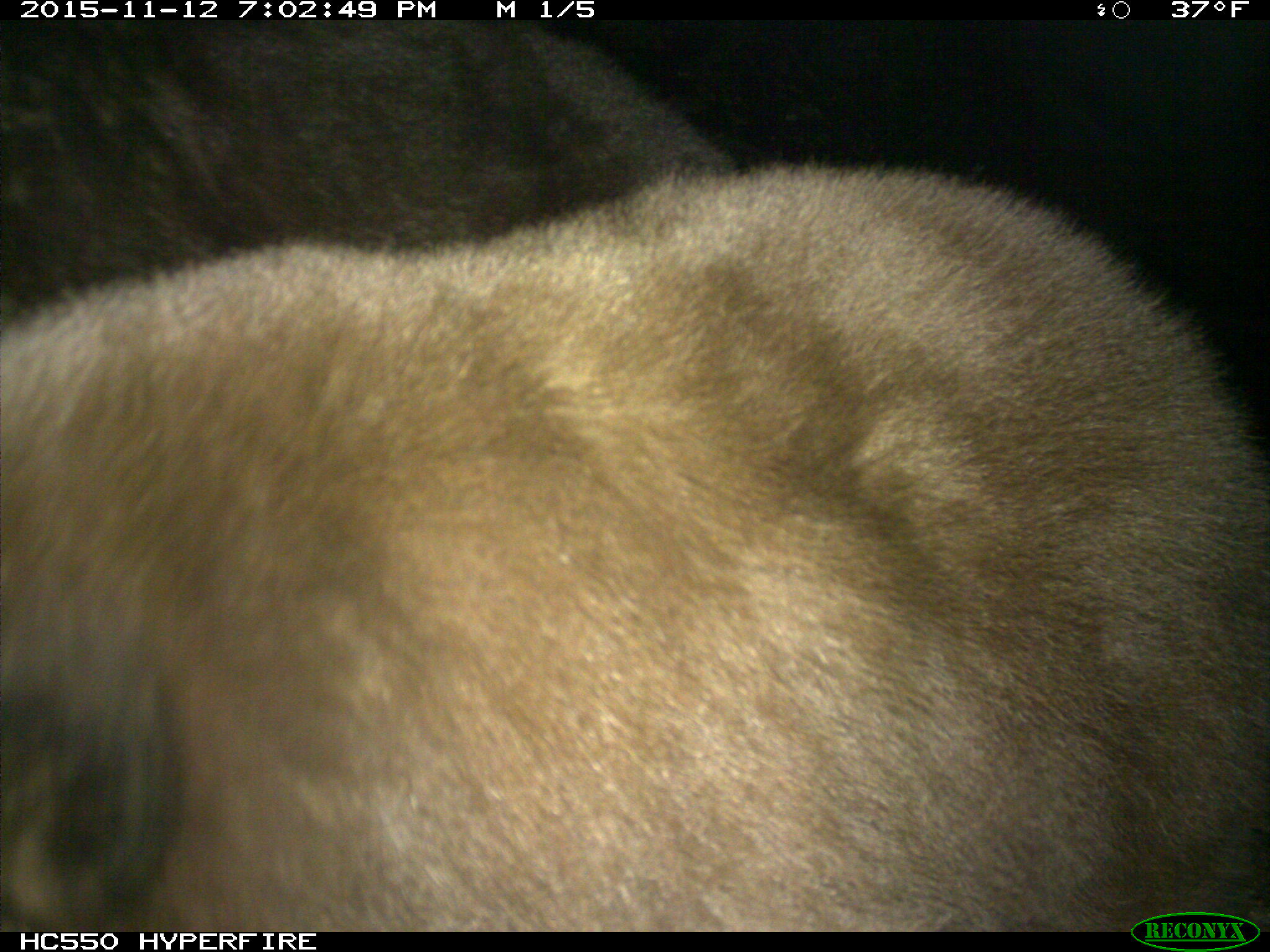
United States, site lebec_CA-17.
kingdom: Animalia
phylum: Chordata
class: Mammalia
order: Carnivora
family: Ursidae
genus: Ursus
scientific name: Ursus americanus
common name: american black bear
Ursus americanus (american black bear).